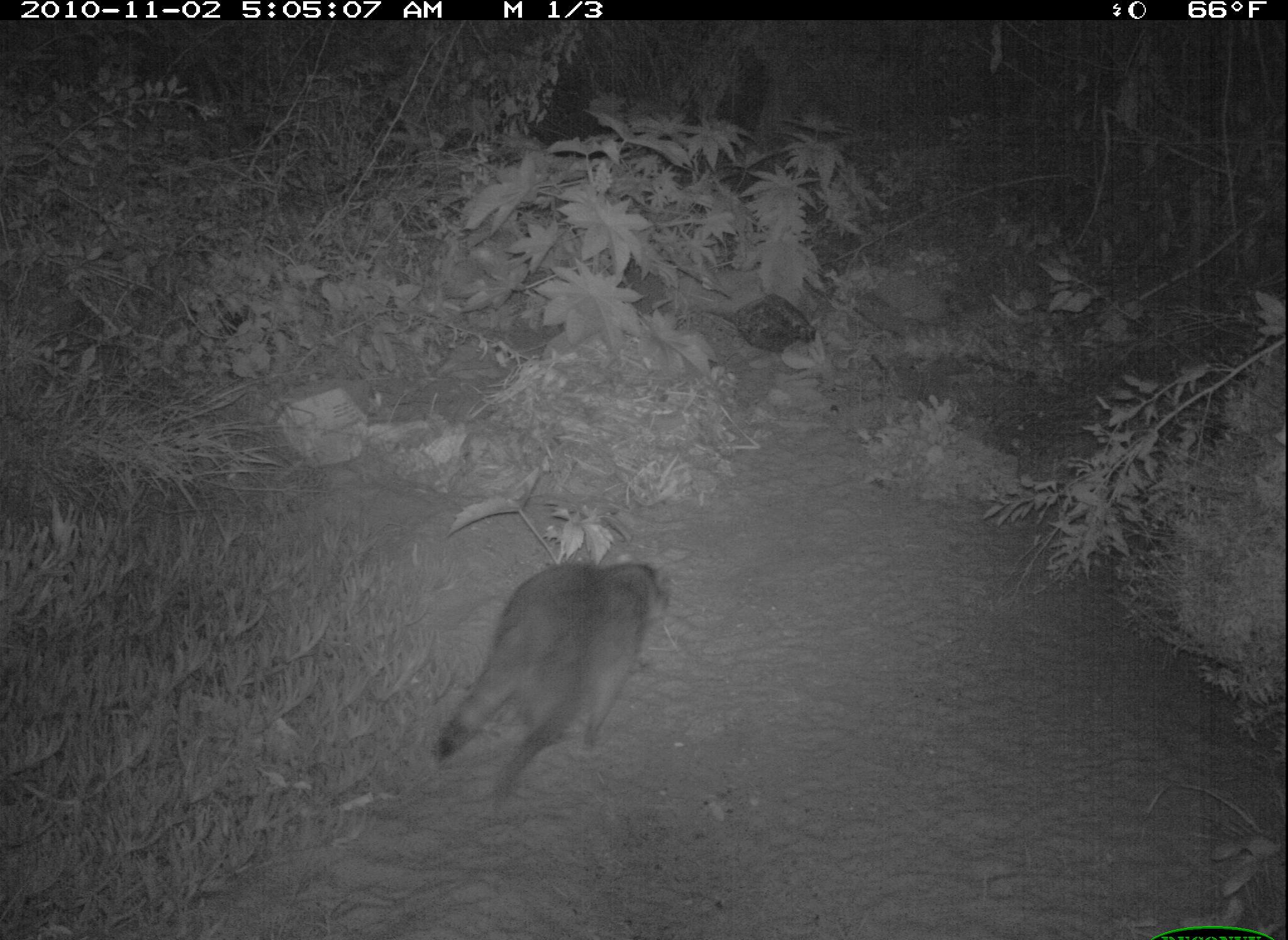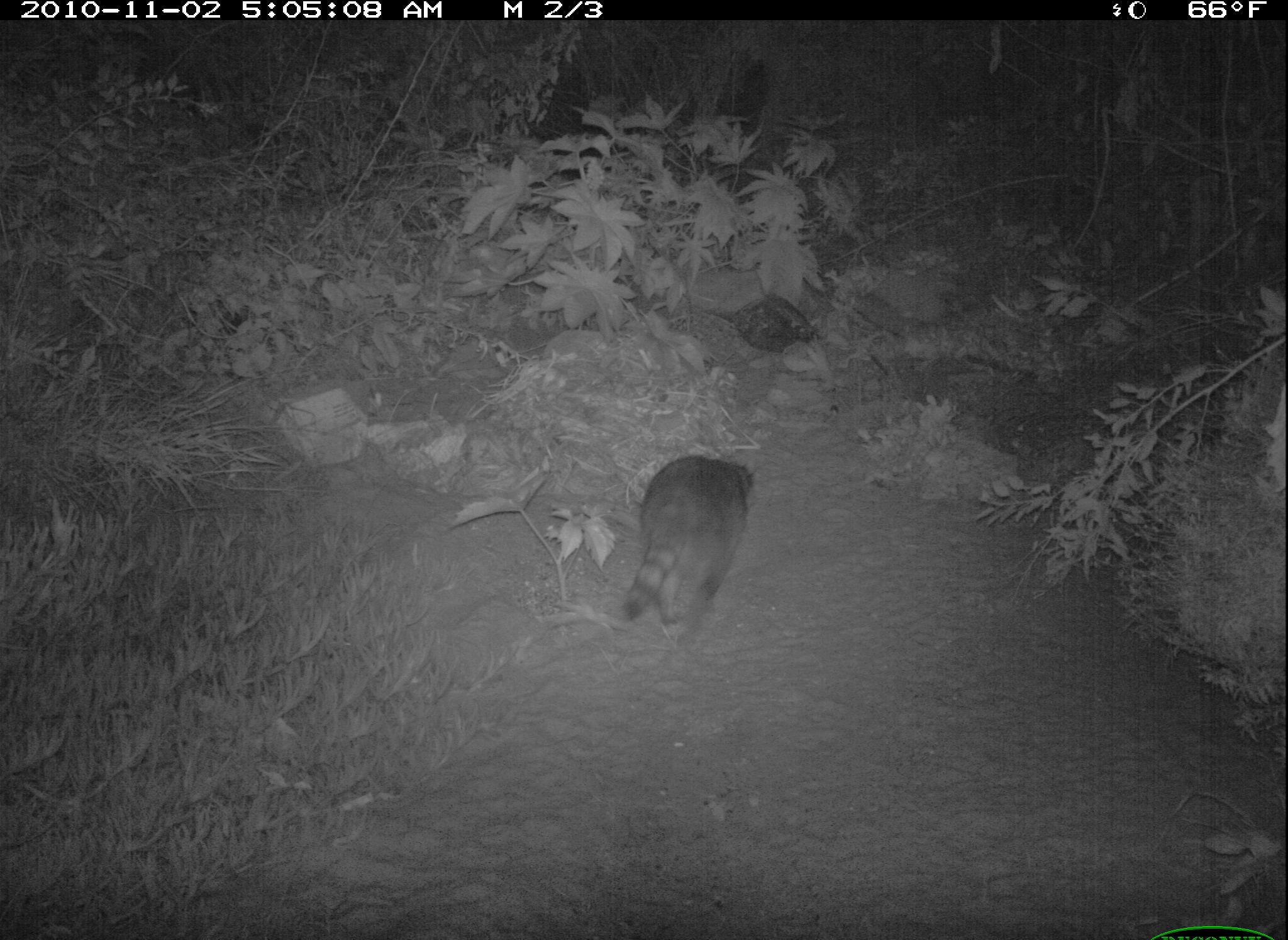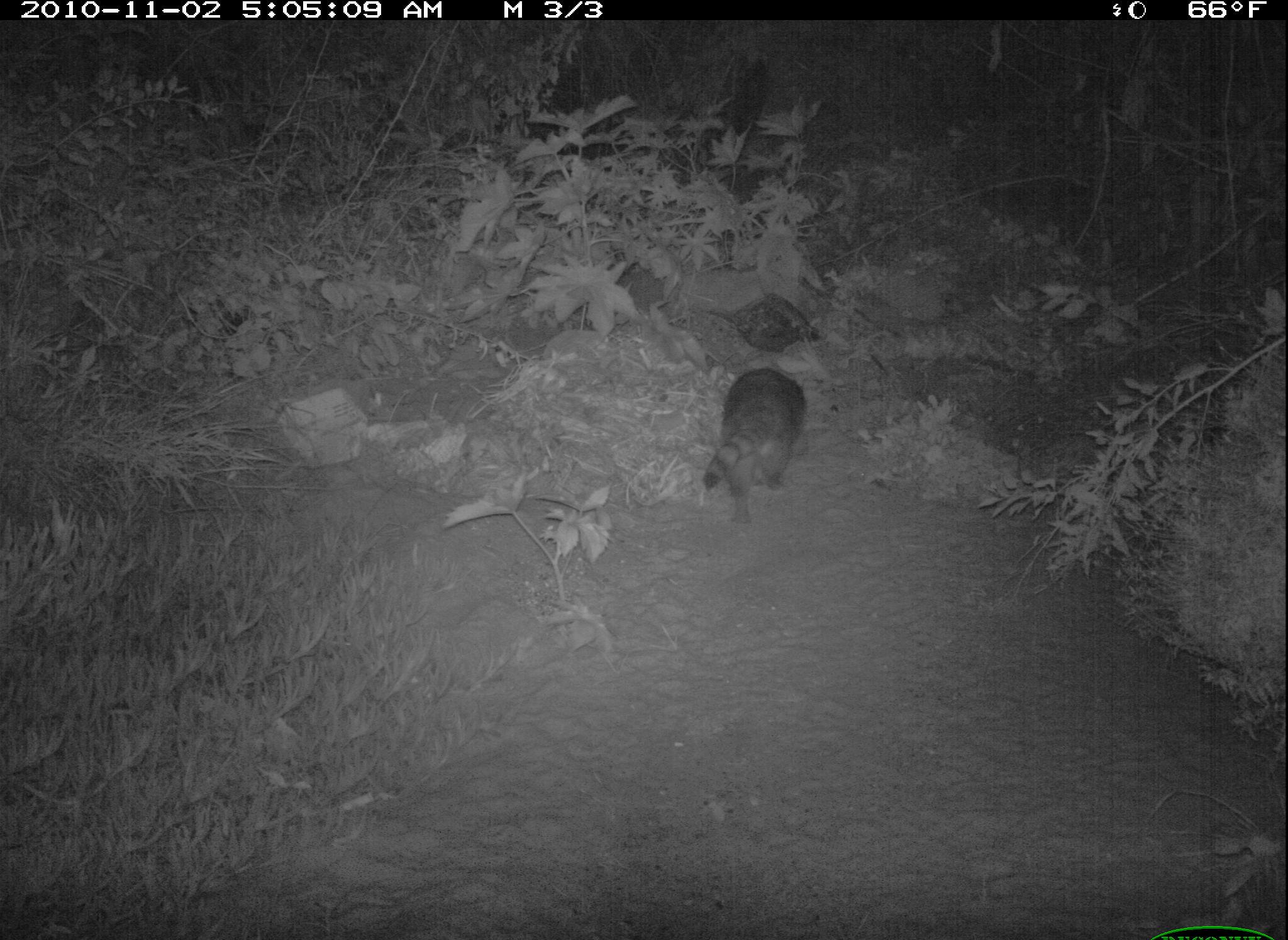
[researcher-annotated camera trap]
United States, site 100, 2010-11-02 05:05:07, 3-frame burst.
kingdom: Animalia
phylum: Chordata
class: Mammalia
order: Carnivora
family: Procyonidae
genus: Procyon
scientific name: Procyon lotor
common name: raccoon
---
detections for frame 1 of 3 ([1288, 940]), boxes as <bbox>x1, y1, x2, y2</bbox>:
raccoon: <bbox>433, 548, 678, 805</bbox>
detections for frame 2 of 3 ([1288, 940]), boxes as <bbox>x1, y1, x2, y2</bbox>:
raccoon: <bbox>615, 449, 762, 646</bbox>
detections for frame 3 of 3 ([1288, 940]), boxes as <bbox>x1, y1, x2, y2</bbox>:
raccoon: <bbox>692, 361, 821, 520</bbox>